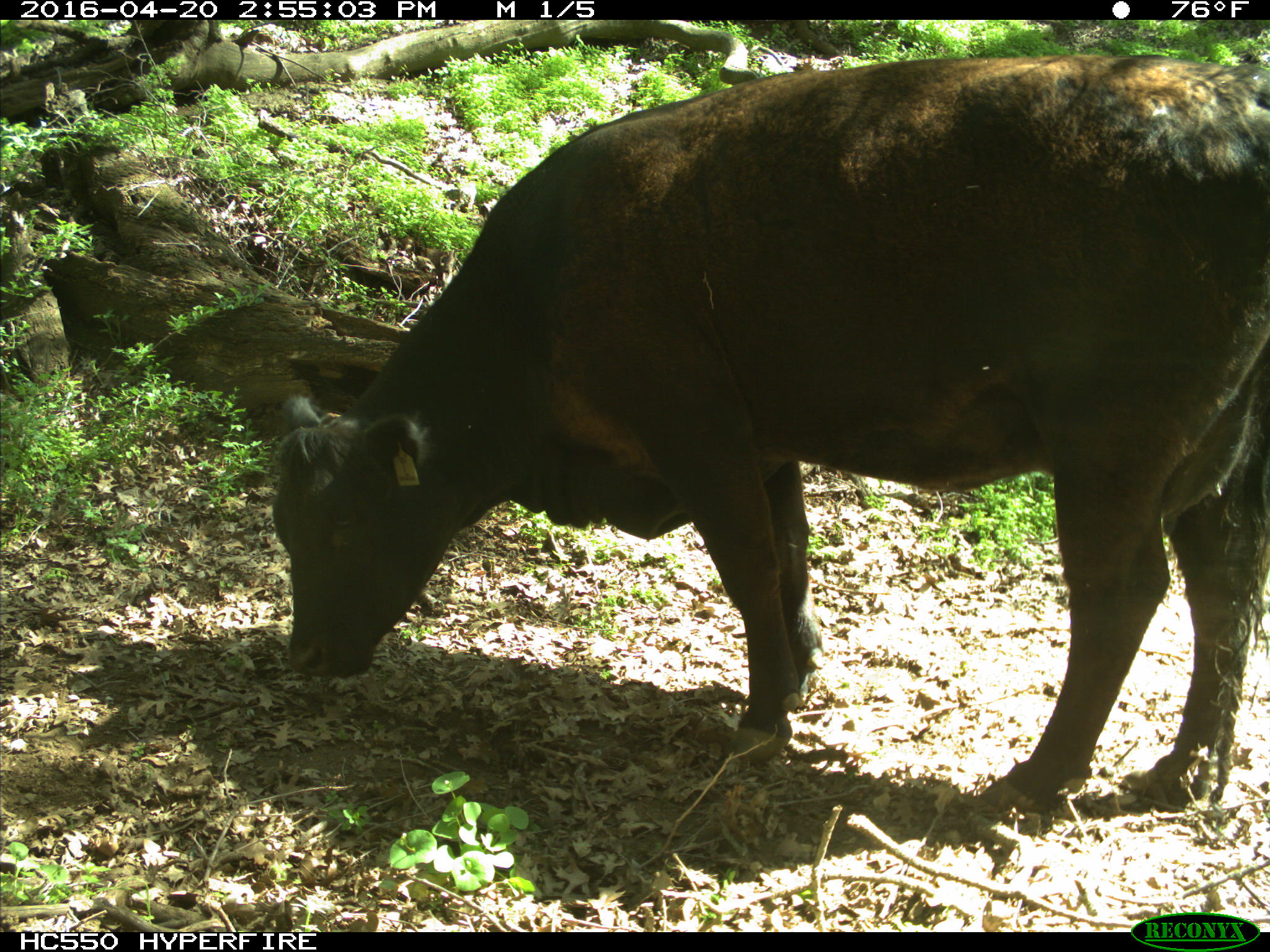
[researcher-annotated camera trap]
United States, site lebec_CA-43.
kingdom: Animalia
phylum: Chordata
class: Mammalia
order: Artiodactyla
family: Bovidae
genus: Bos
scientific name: Bos taurus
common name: domestic cow